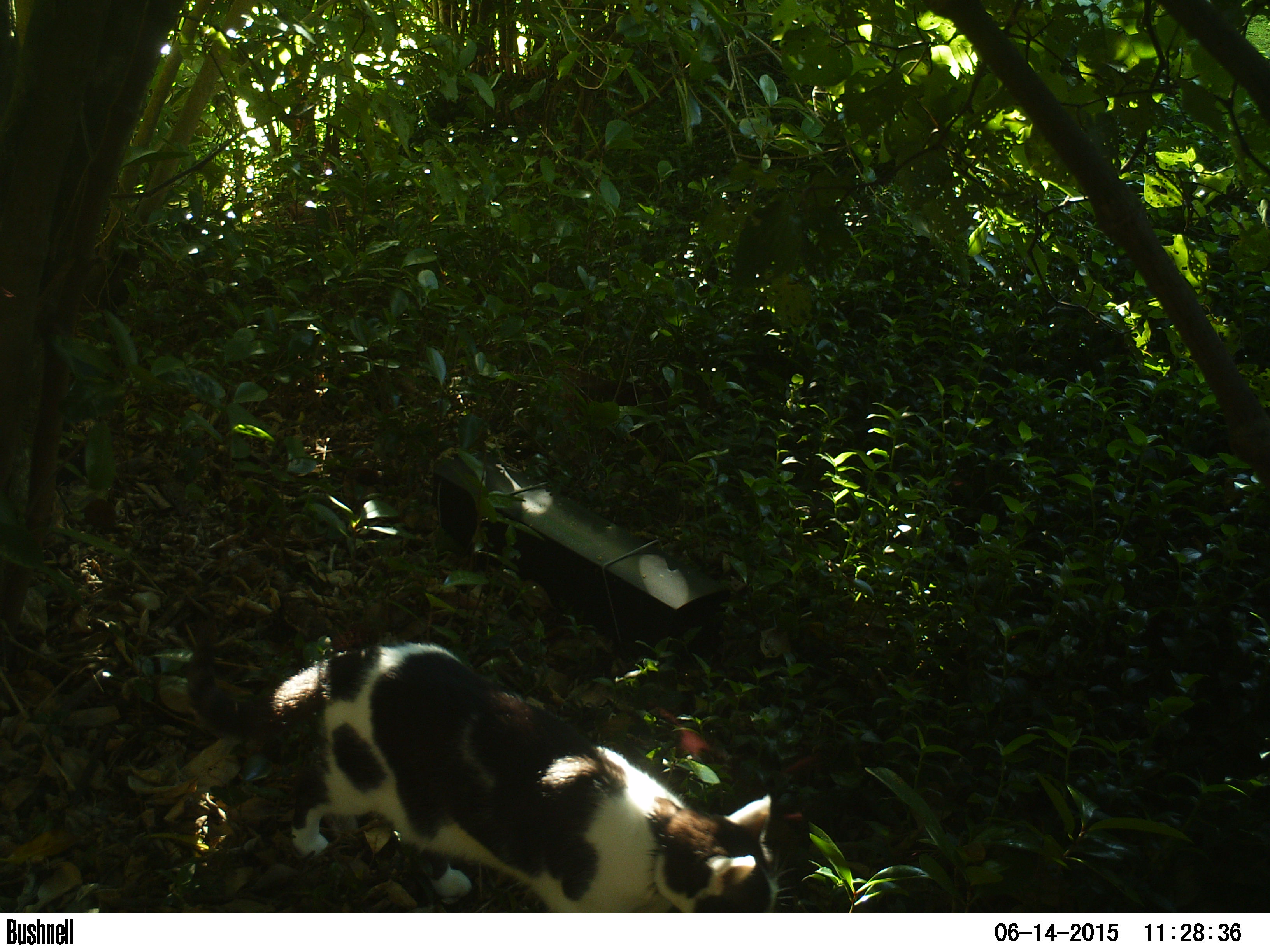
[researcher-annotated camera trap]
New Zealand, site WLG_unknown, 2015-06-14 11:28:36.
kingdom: Animalia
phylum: Chordata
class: Mammalia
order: Carnivora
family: Felidae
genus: Felis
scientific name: Felis catus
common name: domestic cat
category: cat